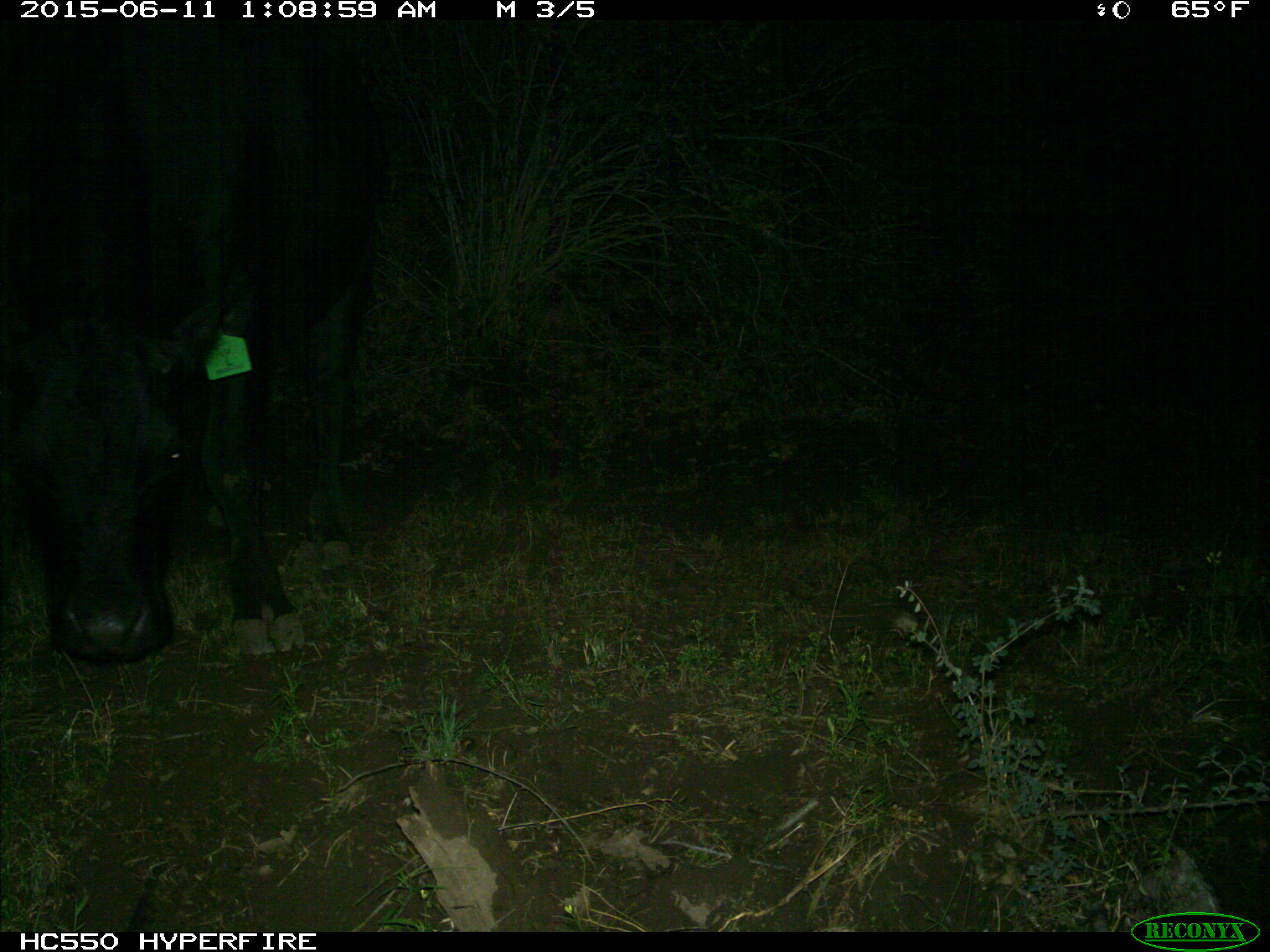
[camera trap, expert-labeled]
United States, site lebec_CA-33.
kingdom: Animalia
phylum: Chordata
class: Mammalia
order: Artiodactyla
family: Bovidae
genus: Bos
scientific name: Bos taurus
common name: domestic cow